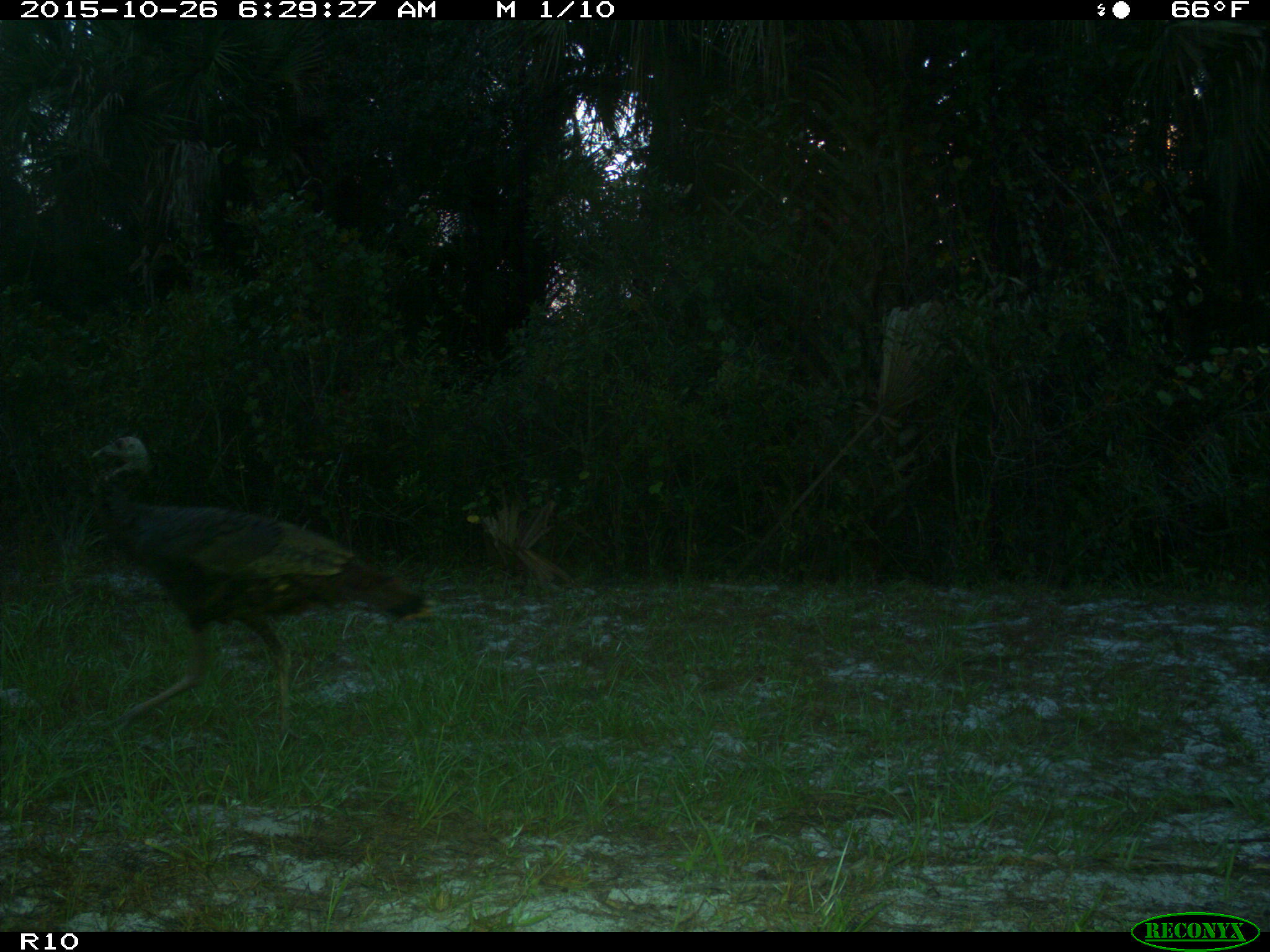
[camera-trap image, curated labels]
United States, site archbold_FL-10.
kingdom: Animalia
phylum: Chordata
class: Aves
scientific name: Aves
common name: birds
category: unidentified bird